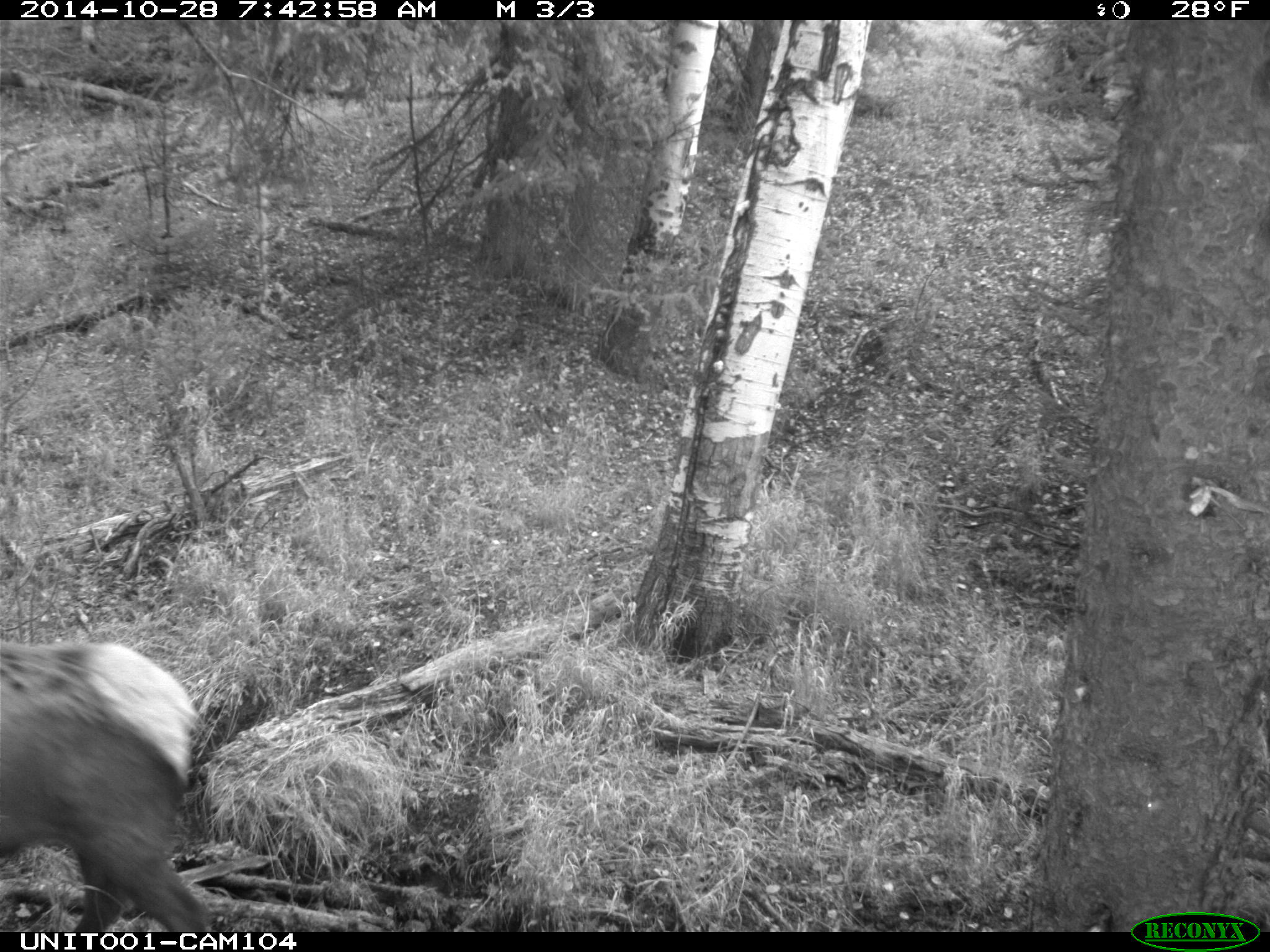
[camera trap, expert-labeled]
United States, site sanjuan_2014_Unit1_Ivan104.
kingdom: Animalia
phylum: Chordata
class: Mammalia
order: Artiodactyla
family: Cervidae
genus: Cervus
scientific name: Cervus elaphus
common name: red deer